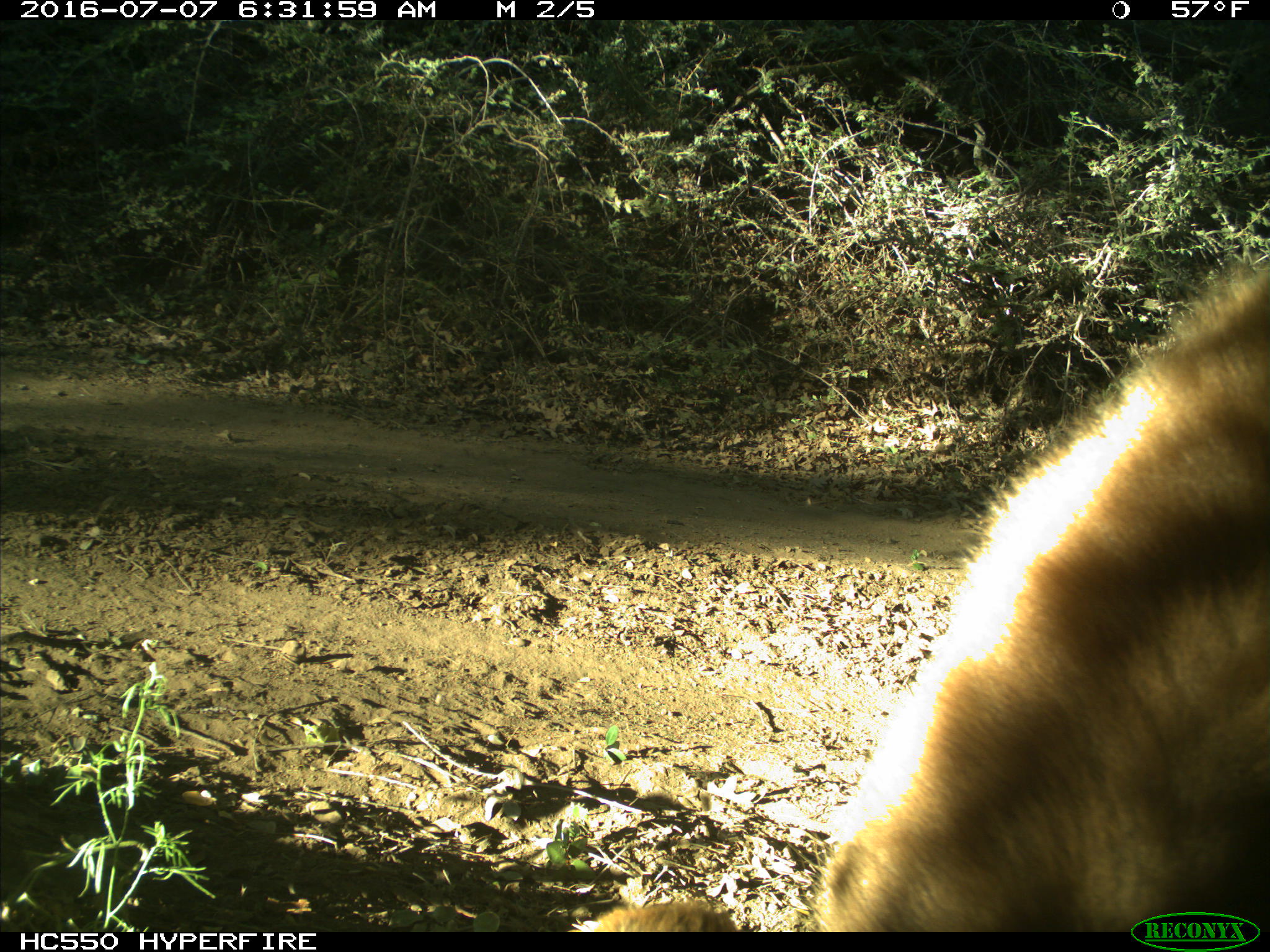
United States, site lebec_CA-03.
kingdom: Animalia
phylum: Chordata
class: Mammalia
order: Carnivora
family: Ursidae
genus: Ursus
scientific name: Ursus americanus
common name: american black bear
Ursus americanus (american black bear).